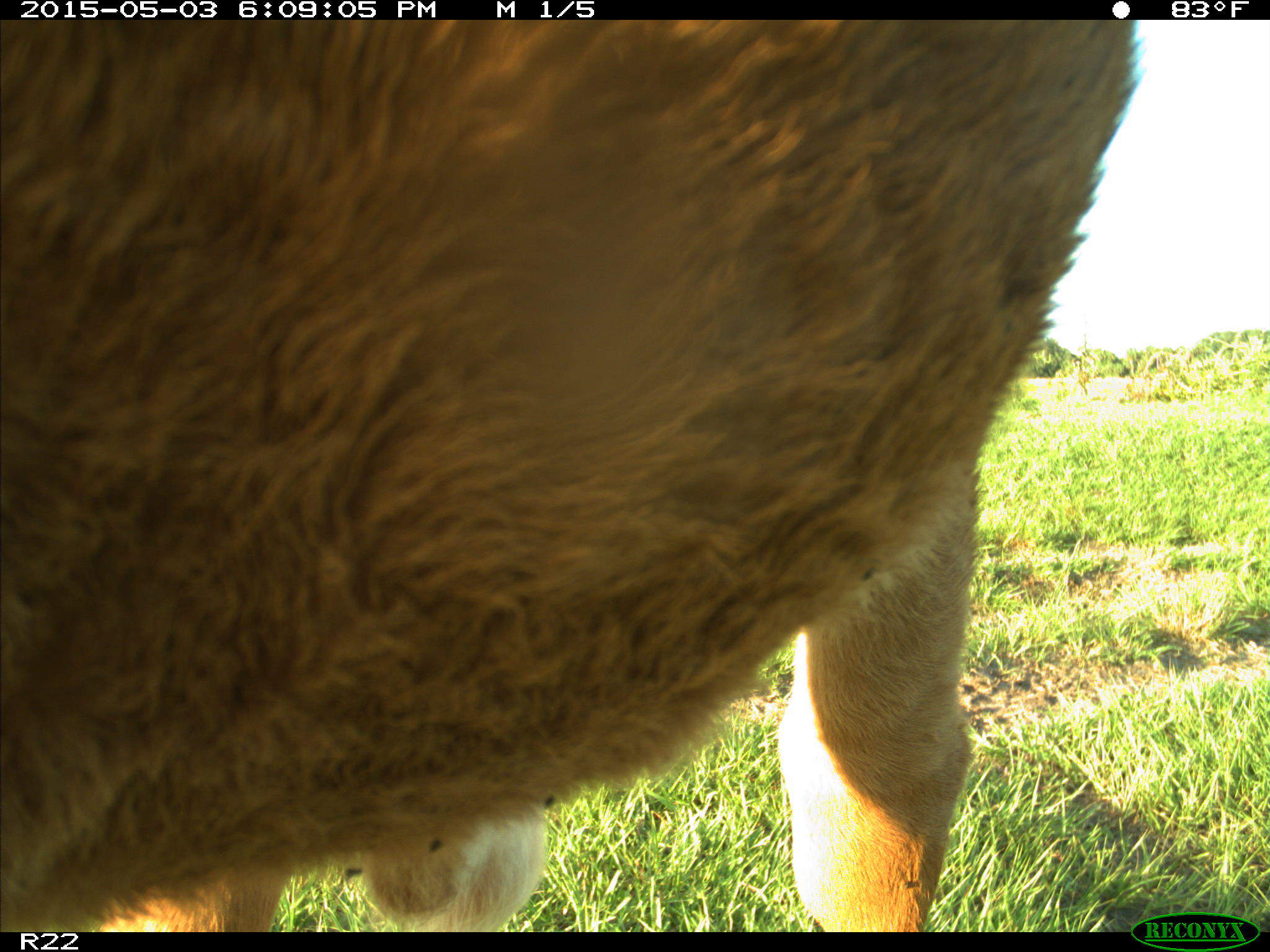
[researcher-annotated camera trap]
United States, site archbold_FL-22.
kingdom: Animalia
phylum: Chordata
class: Mammalia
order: Artiodactyla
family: Bovidae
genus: Bos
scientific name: Bos taurus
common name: domestic cow